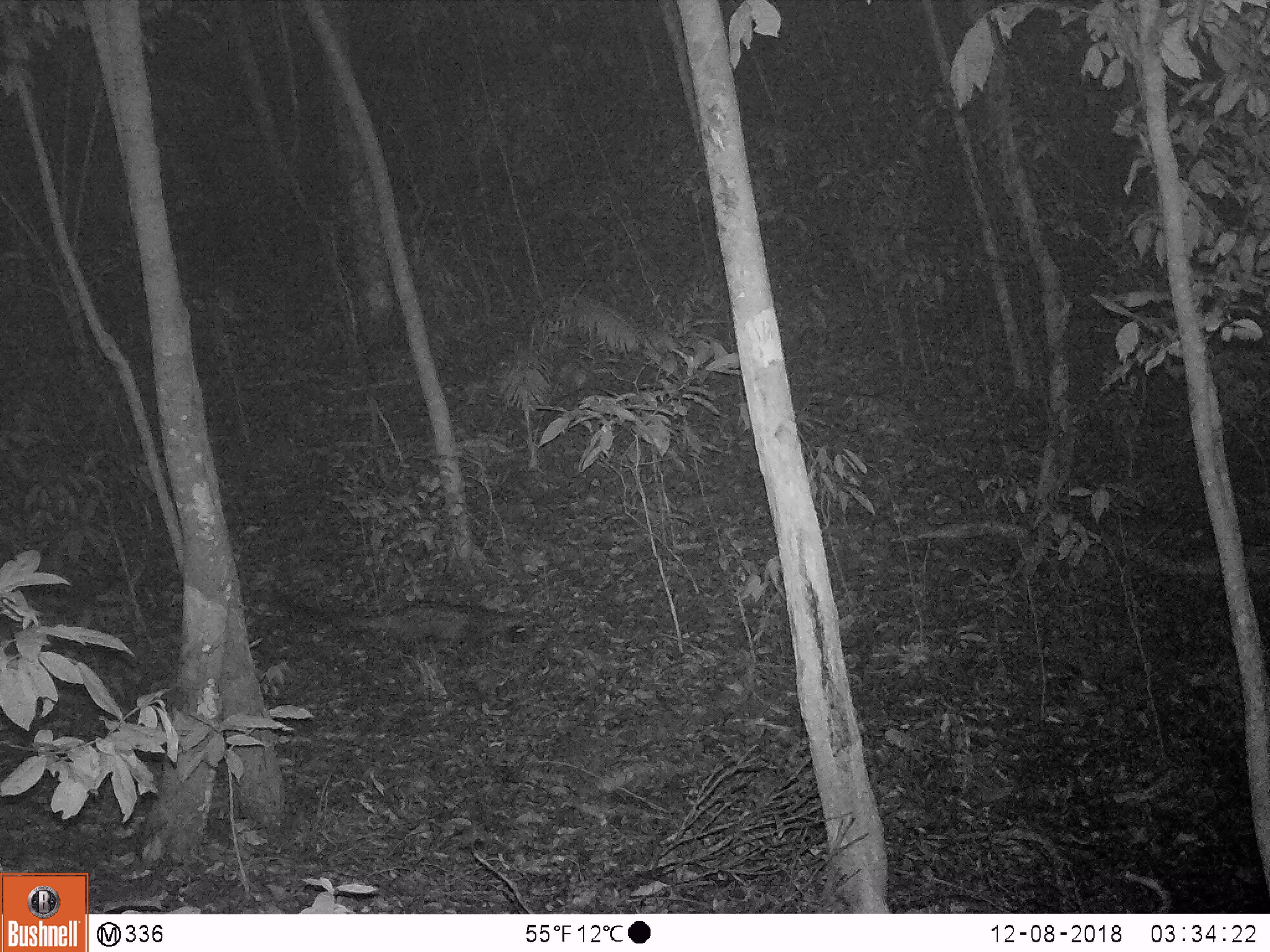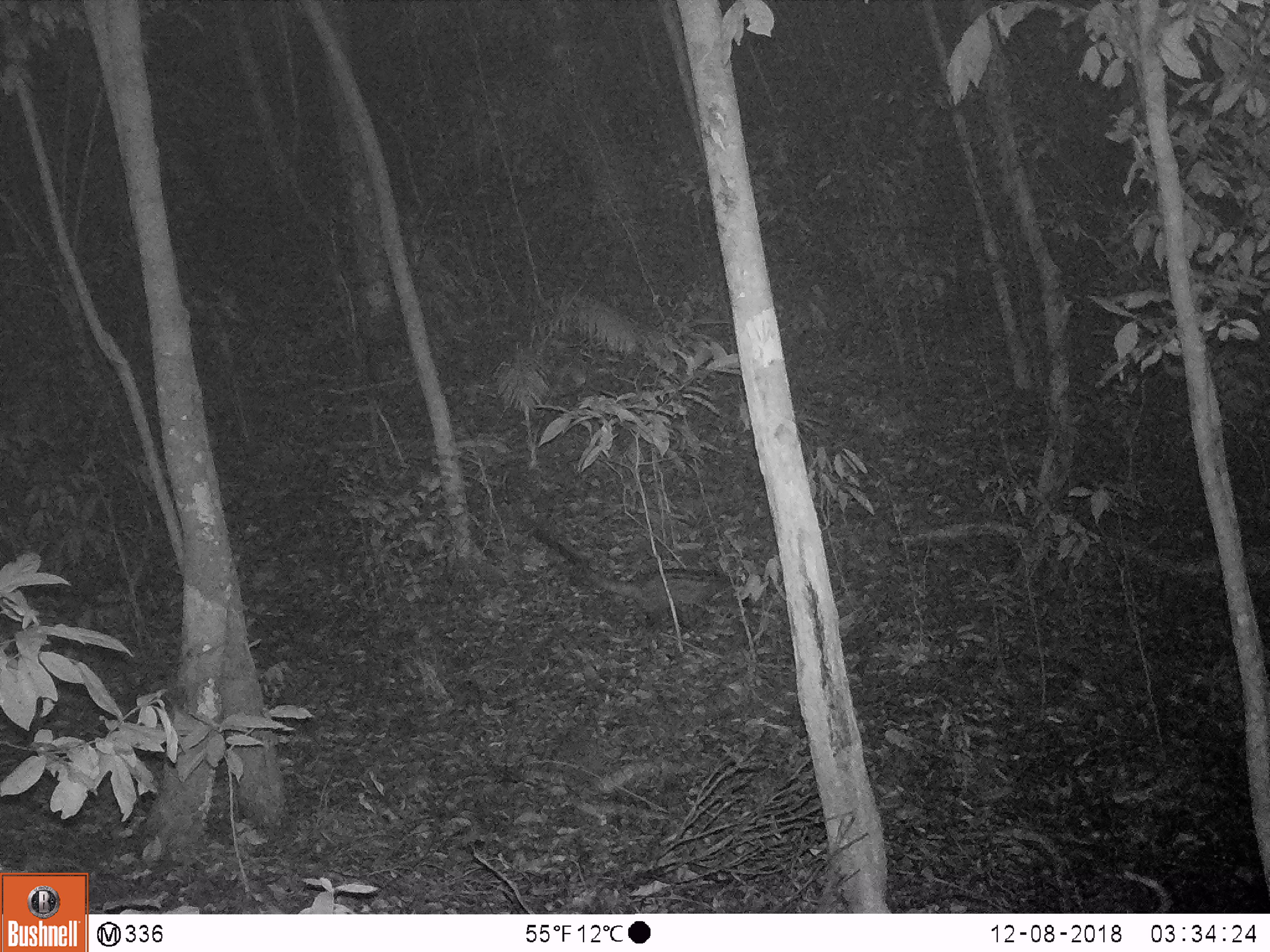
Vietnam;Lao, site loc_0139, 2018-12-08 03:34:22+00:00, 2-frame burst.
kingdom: Animalia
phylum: Chordata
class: Mammalia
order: Carnivora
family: Viverridae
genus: Paradoxurus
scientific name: Paradoxurus hermaphroditus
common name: common palm civet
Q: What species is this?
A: Common palm civet (Paradoxurus hermaphroditus).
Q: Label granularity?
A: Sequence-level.